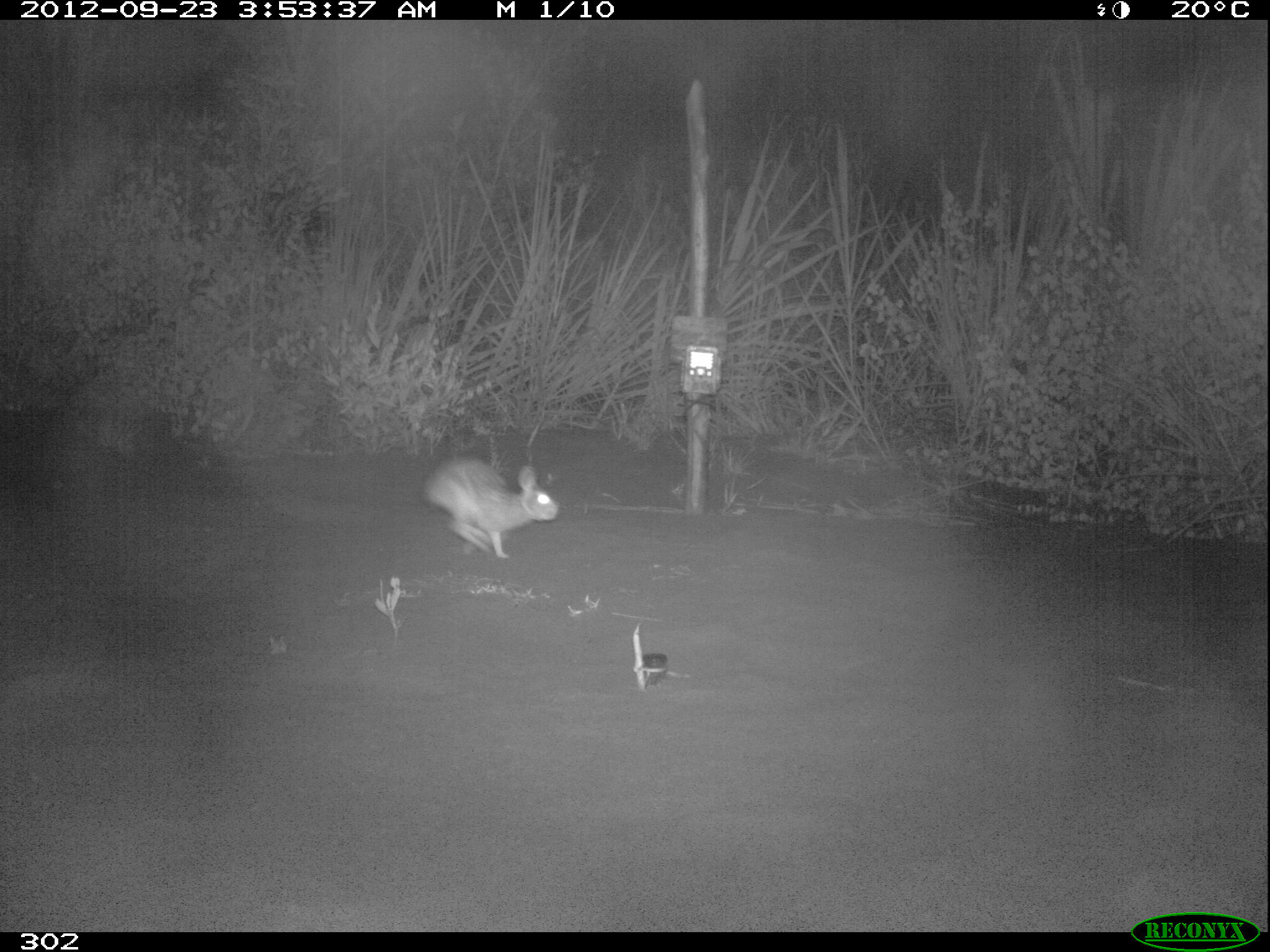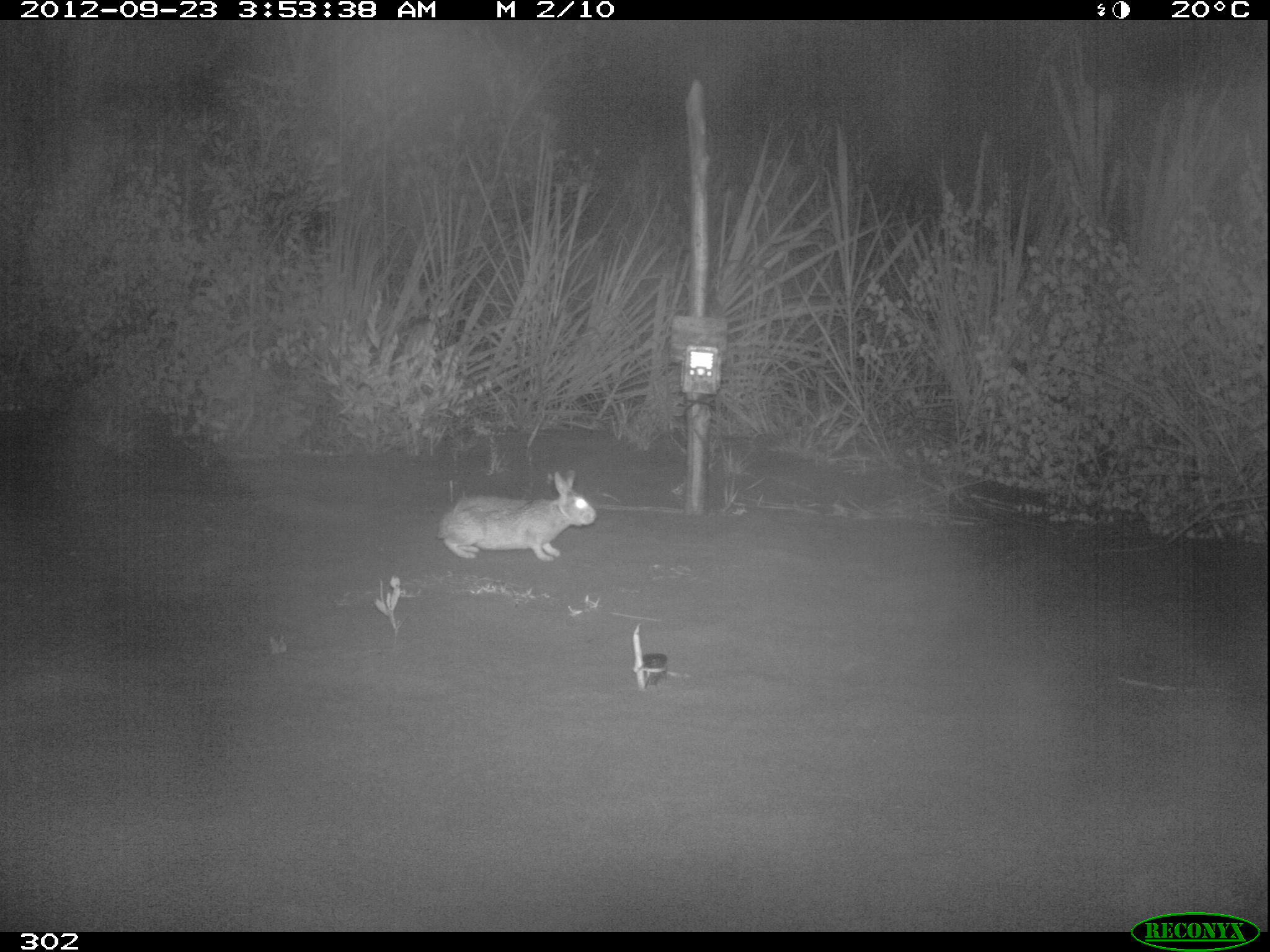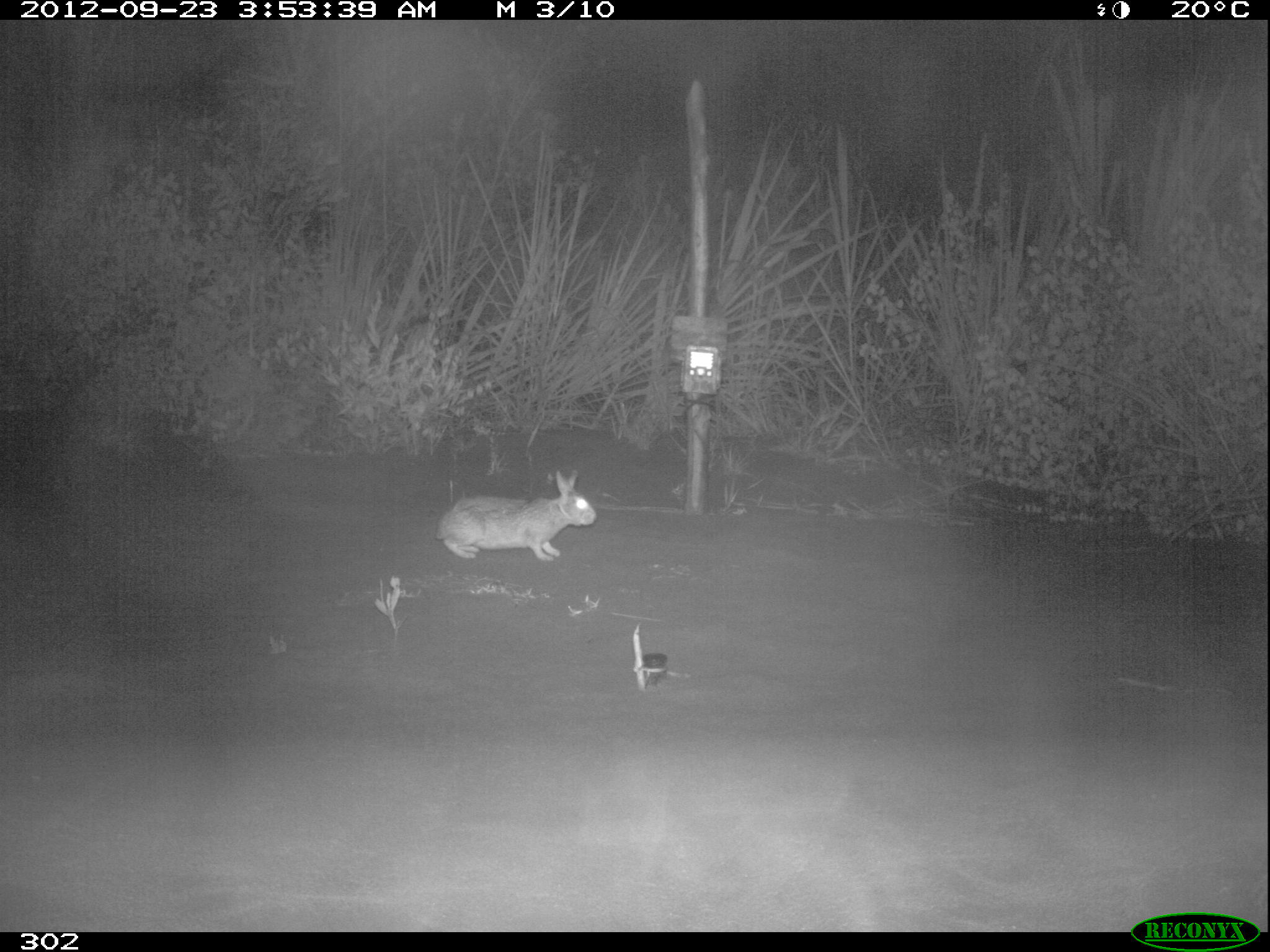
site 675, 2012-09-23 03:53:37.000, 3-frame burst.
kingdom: Animalia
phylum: Chordata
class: Mammalia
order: Lagomorpha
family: Leporidae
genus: Sylvilagus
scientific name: Sylvilagus brasiliensis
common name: tapeti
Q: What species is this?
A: Sylvilagus brasiliensis (tapeti).